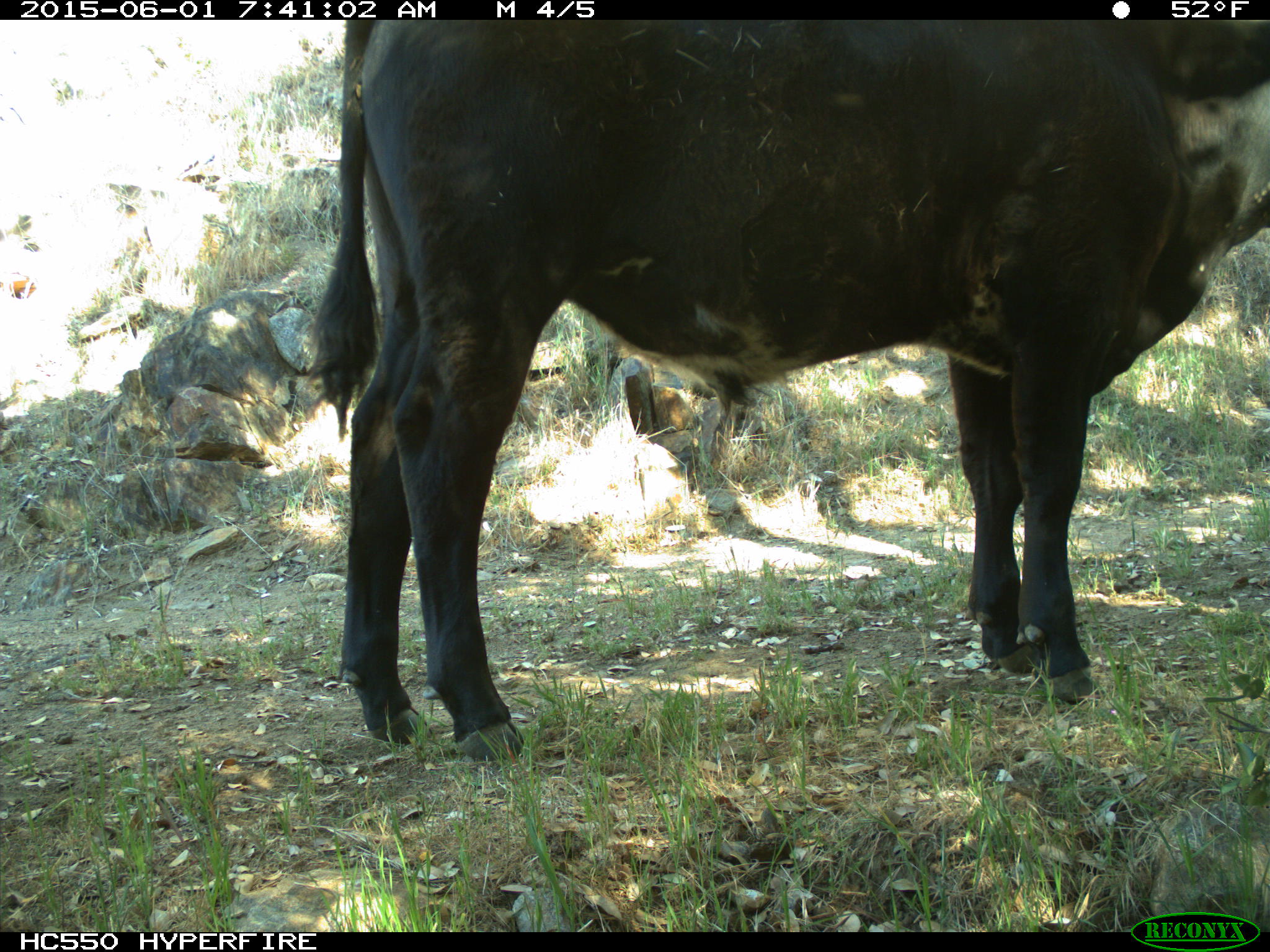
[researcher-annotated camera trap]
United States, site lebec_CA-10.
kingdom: Animalia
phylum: Chordata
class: Mammalia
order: Artiodactyla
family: Bovidae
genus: Bos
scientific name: Bos taurus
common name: domestic cow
Bos taurus (domestic cow).